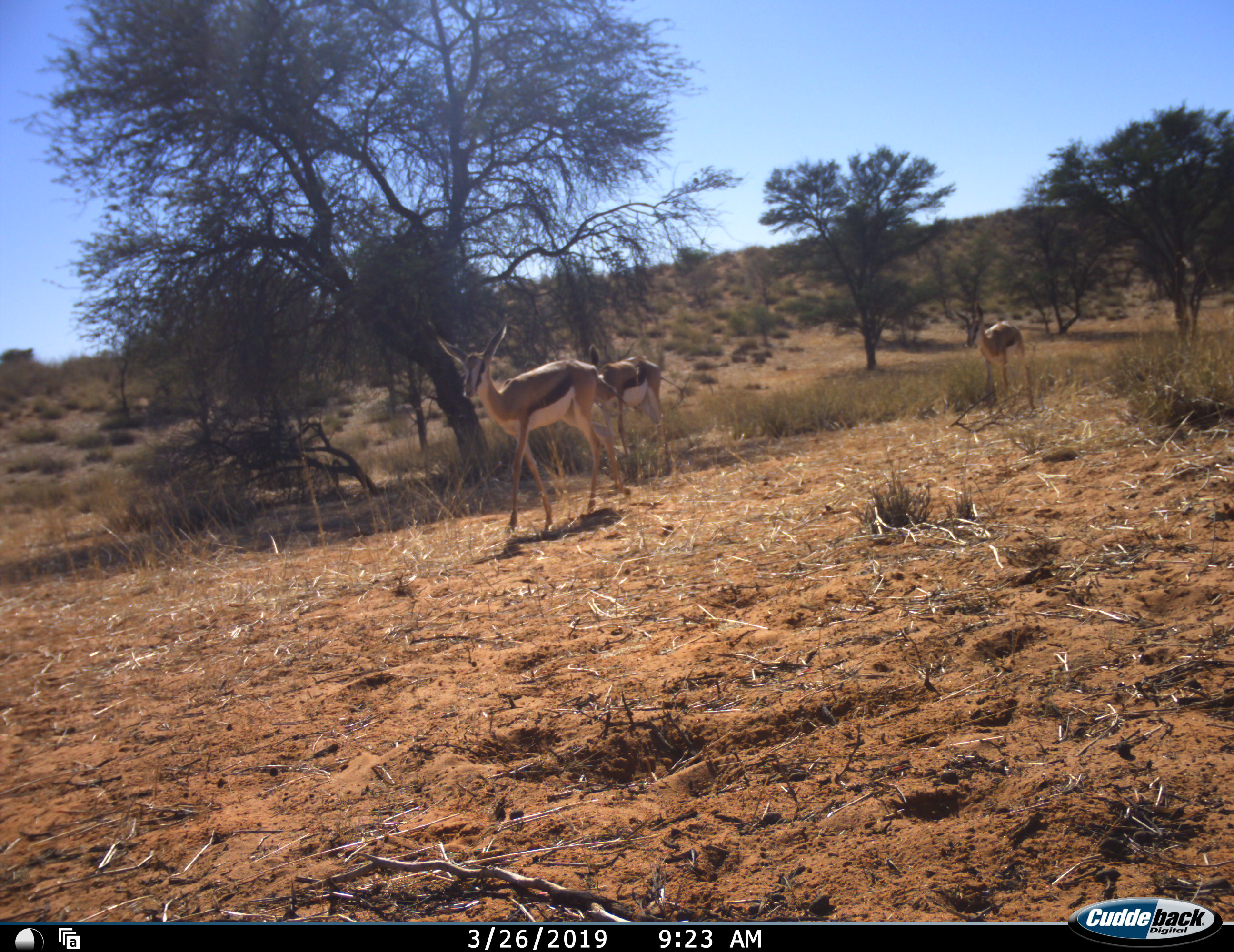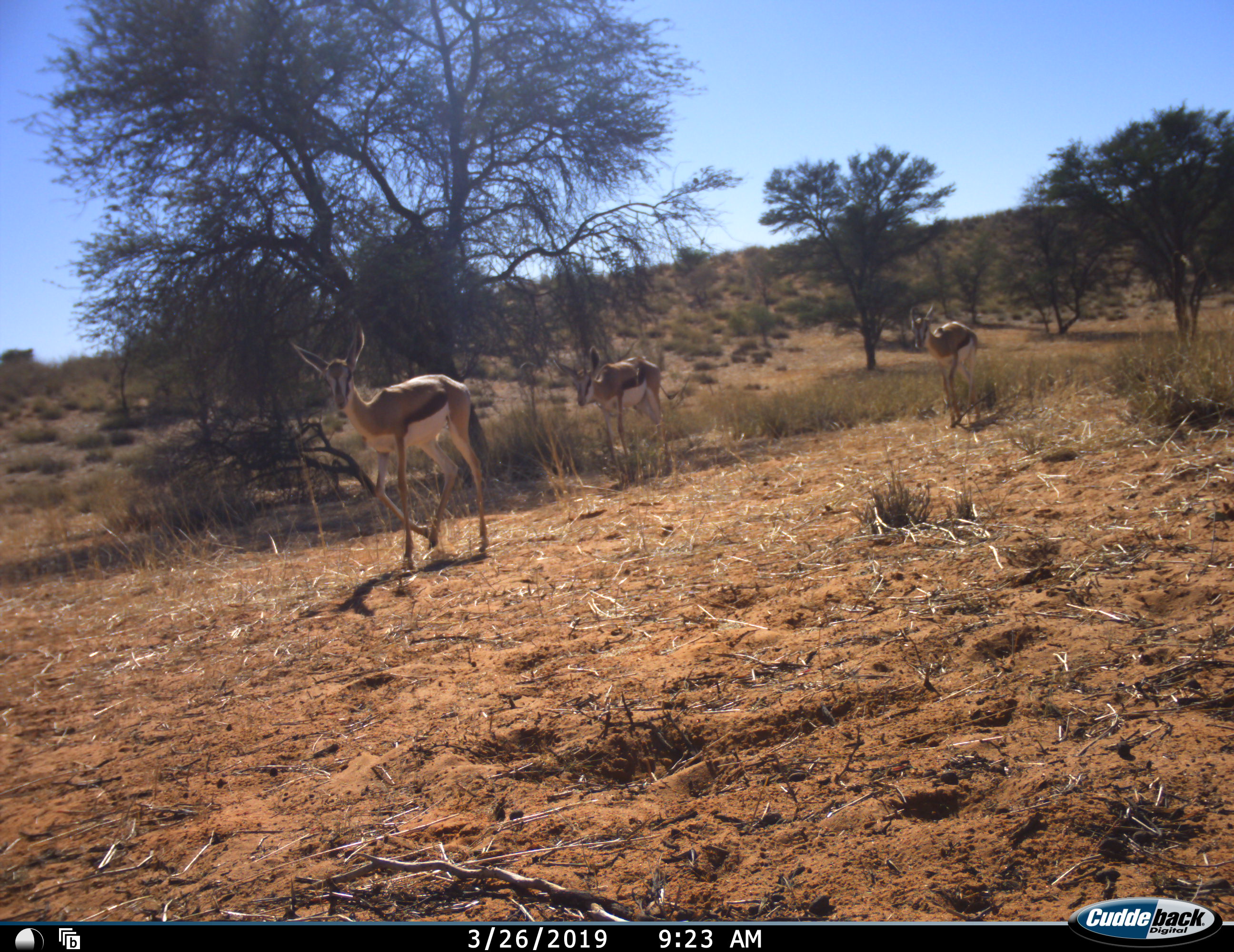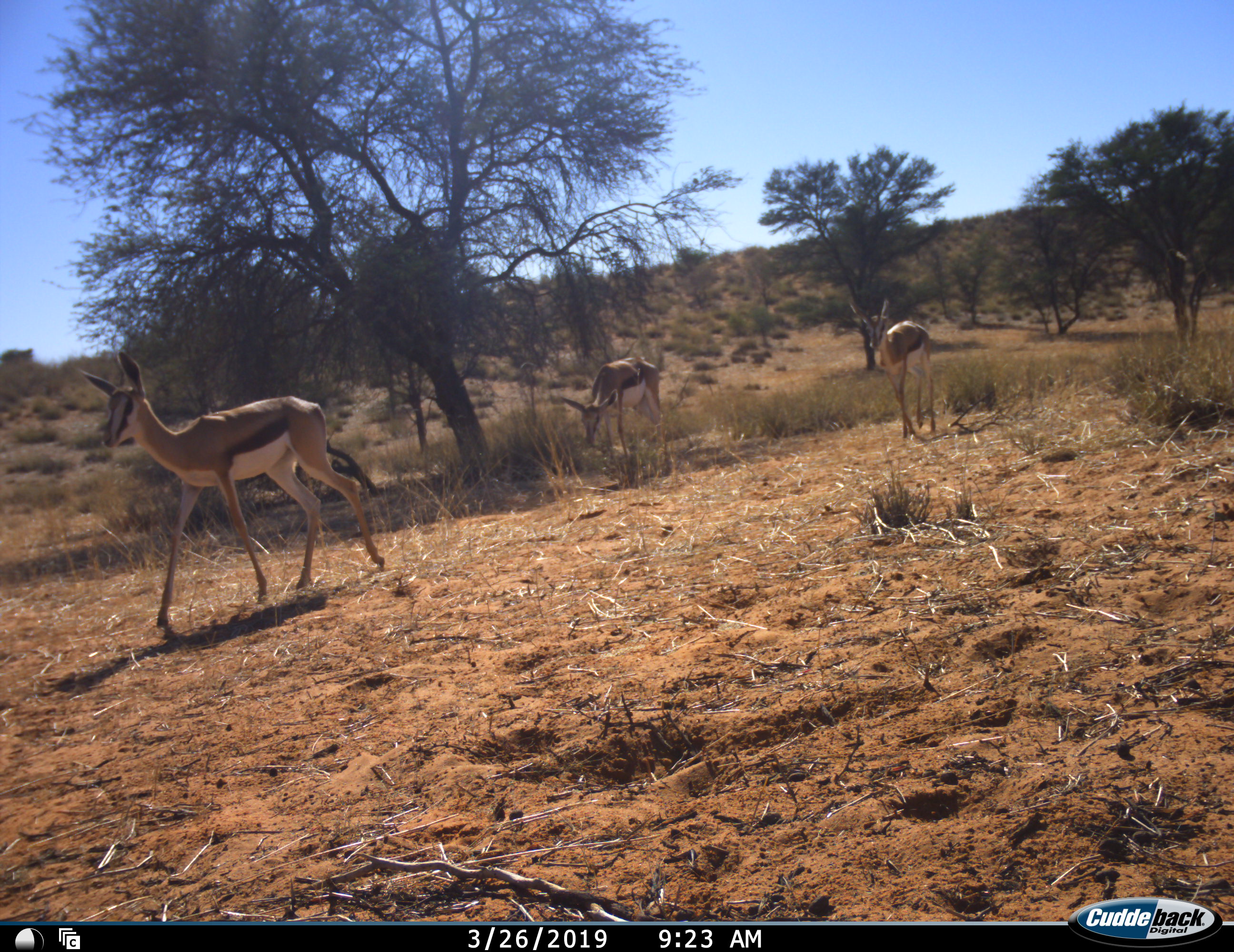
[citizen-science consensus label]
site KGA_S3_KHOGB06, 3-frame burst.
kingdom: Animalia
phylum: Chordata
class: Mammalia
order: Artiodactyla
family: Bovidae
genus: Antidorcas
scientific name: Antidorcas marsupialis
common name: springbok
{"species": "springbok (Antidorcas marsupialis)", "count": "3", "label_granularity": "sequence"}